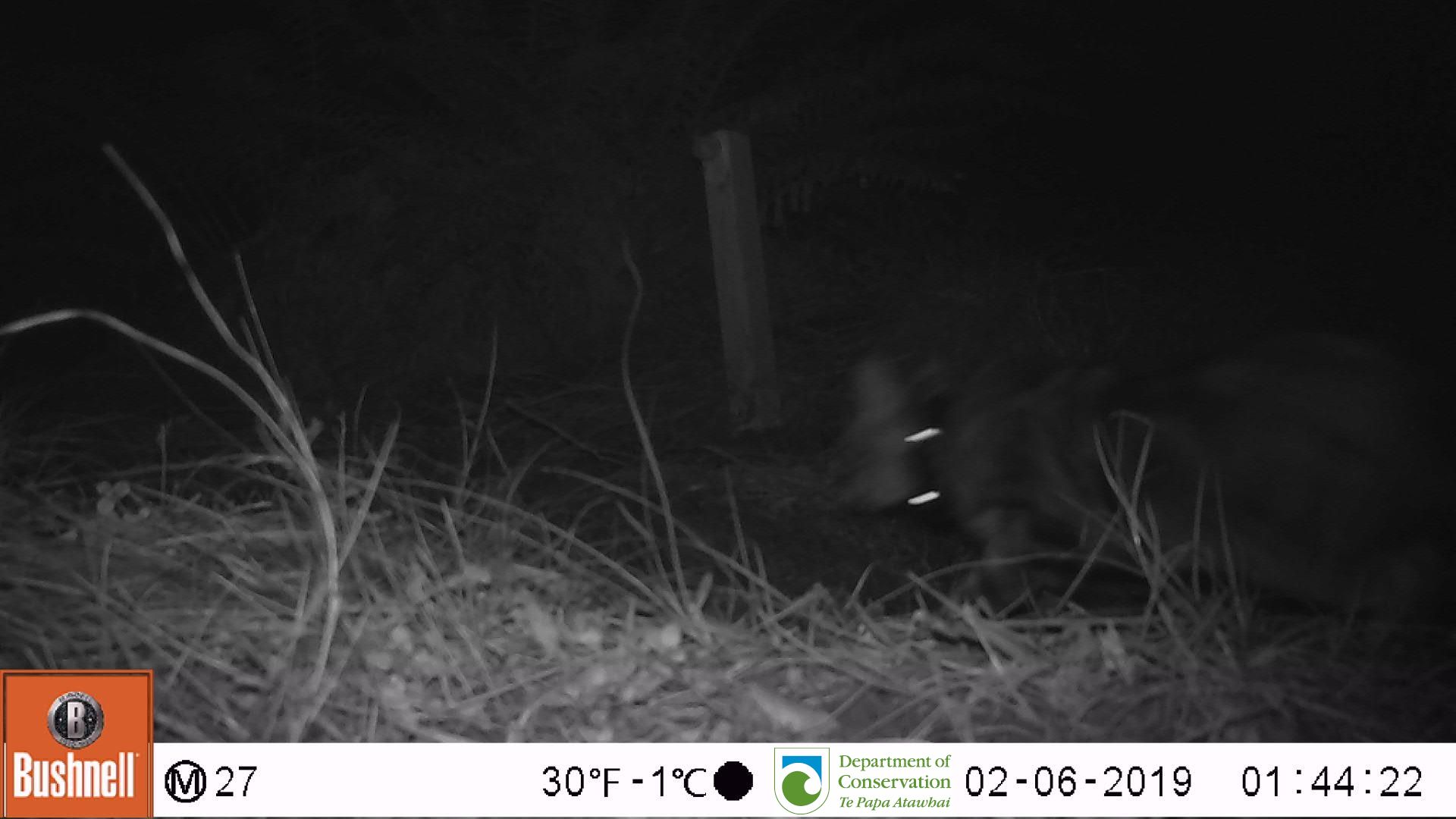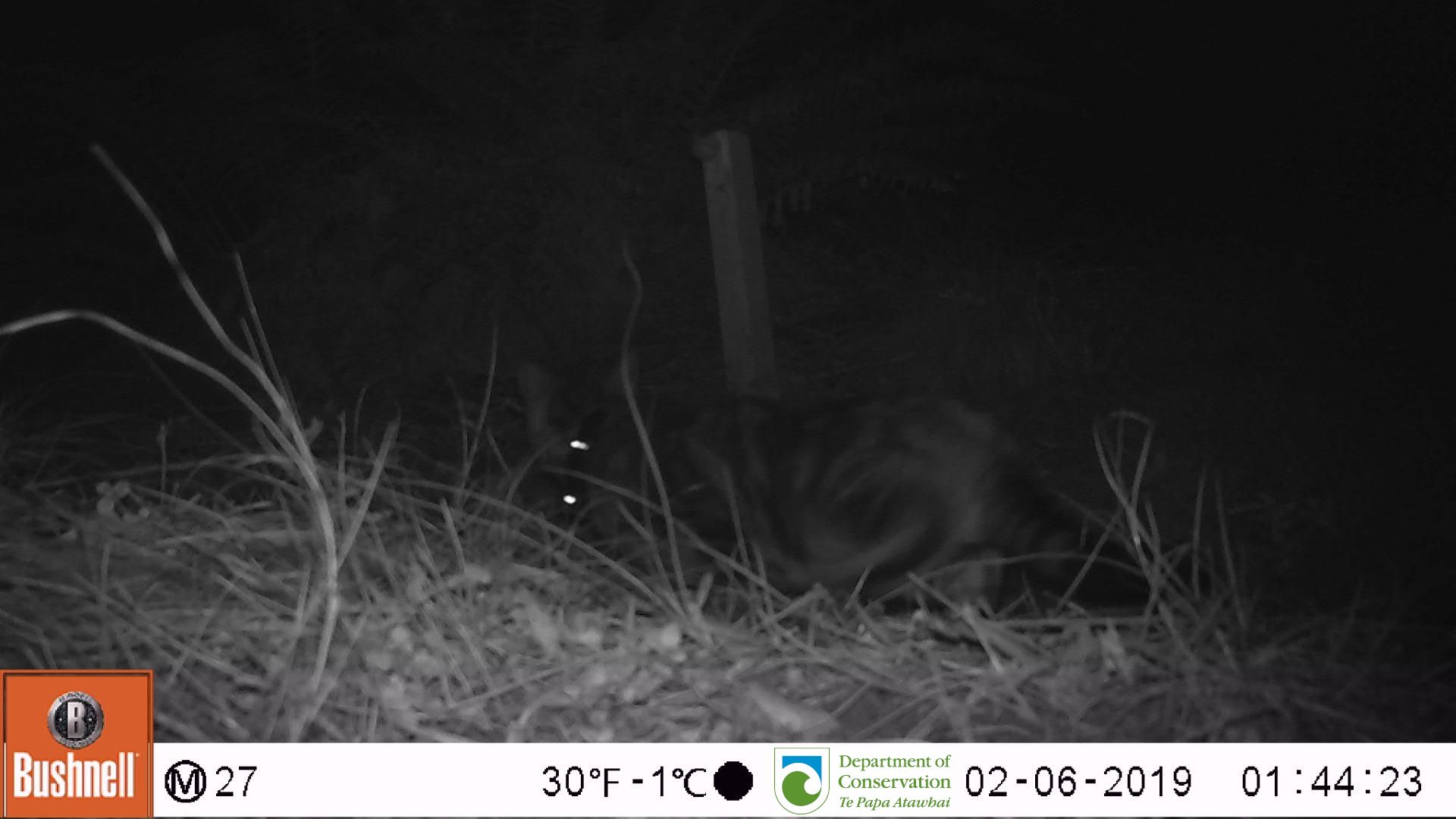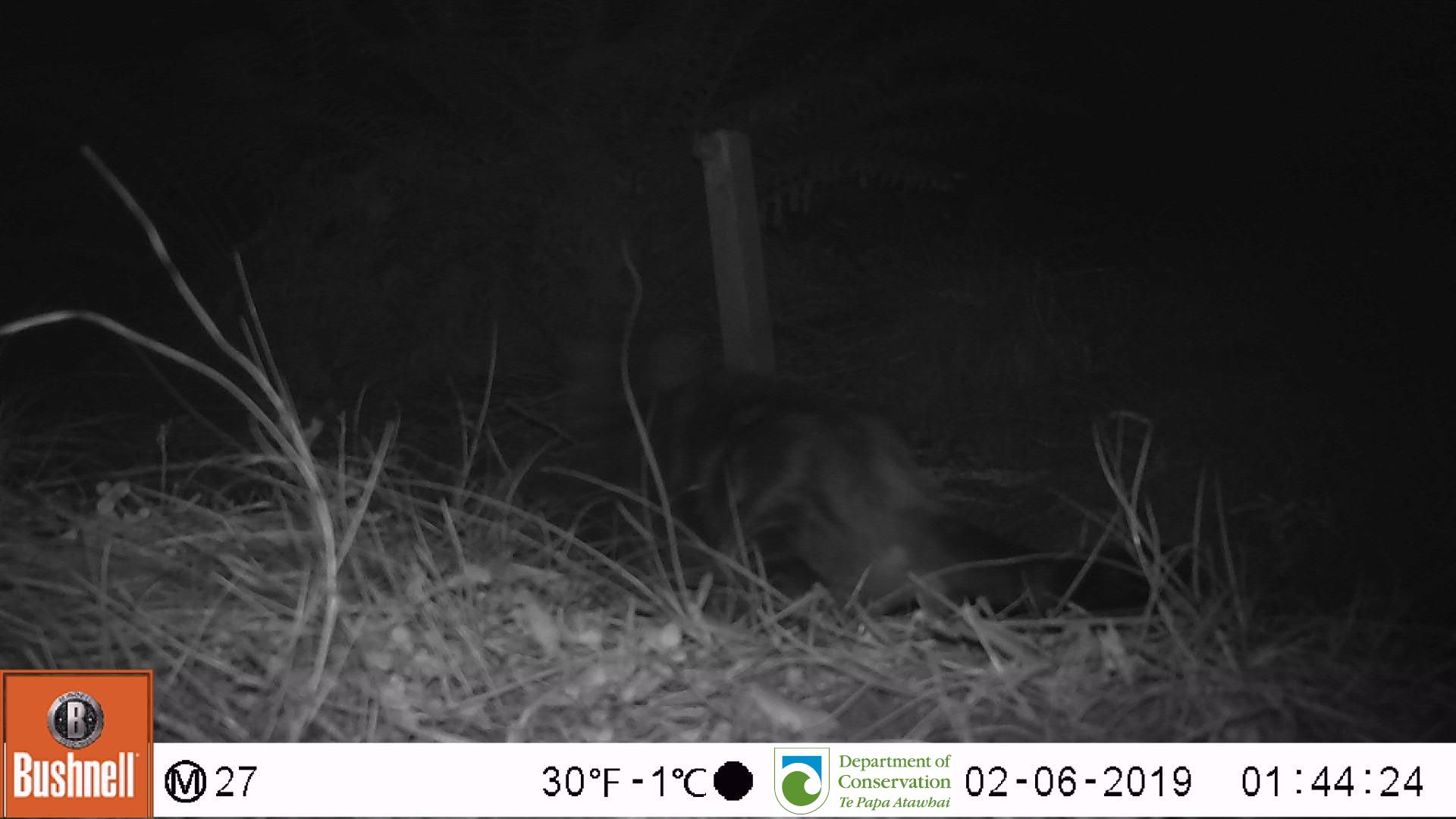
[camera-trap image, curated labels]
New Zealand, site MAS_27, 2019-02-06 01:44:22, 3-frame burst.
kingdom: Animalia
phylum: Chordata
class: Mammalia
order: Carnivora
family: Felidae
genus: Felis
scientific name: Felis catus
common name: domestic cat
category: cat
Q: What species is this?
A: Cat (domestic cat) (Felis catus).